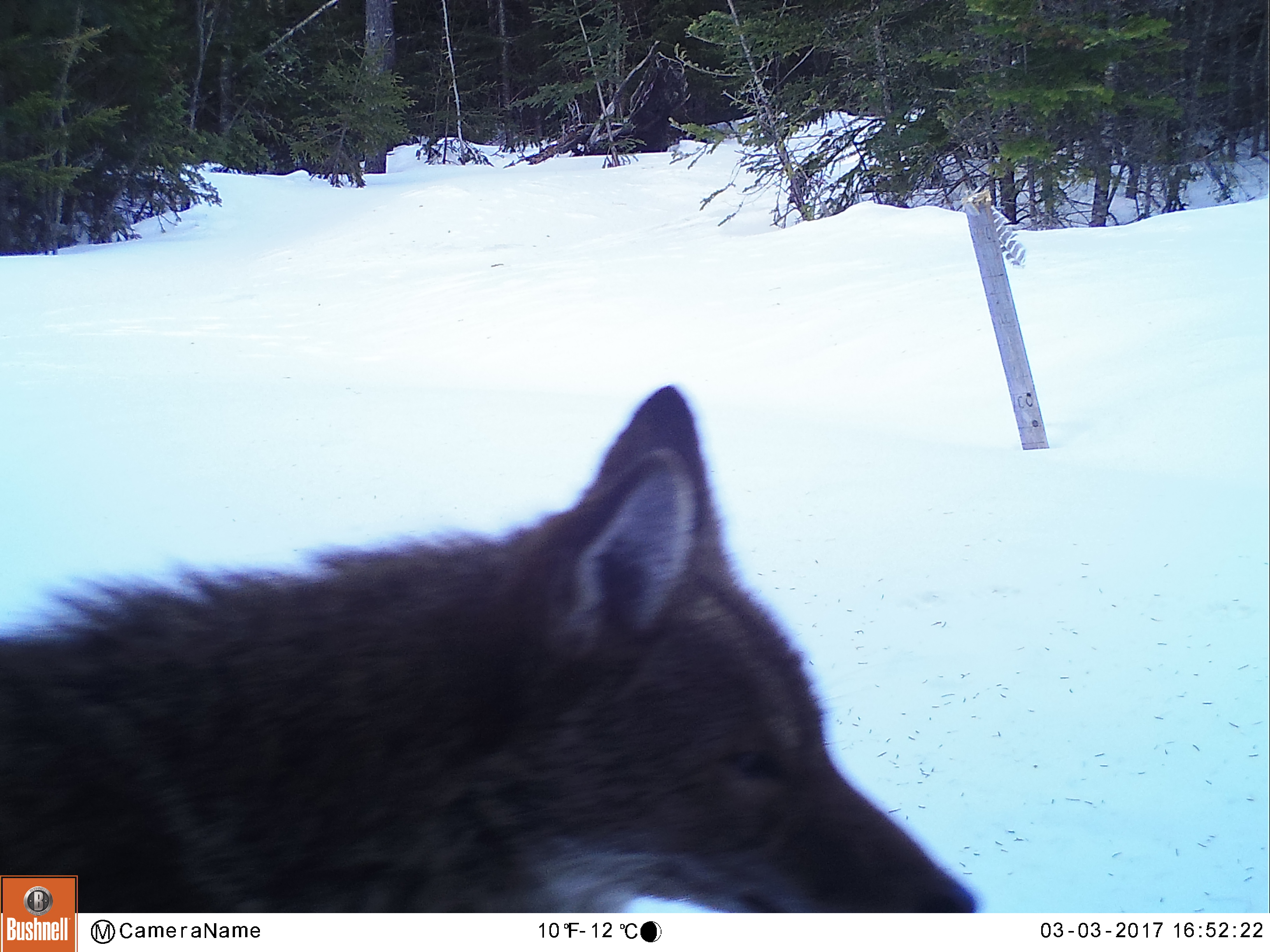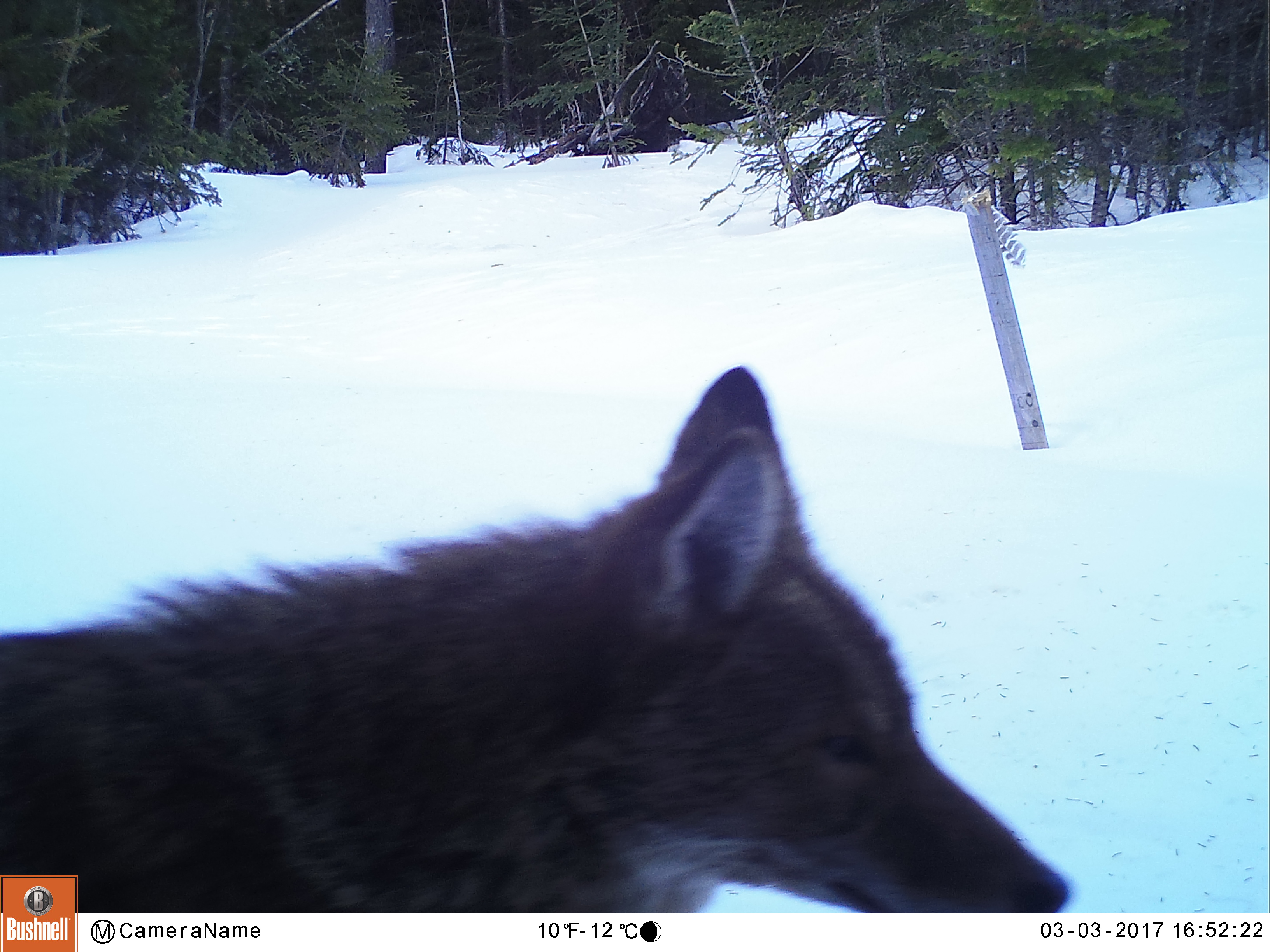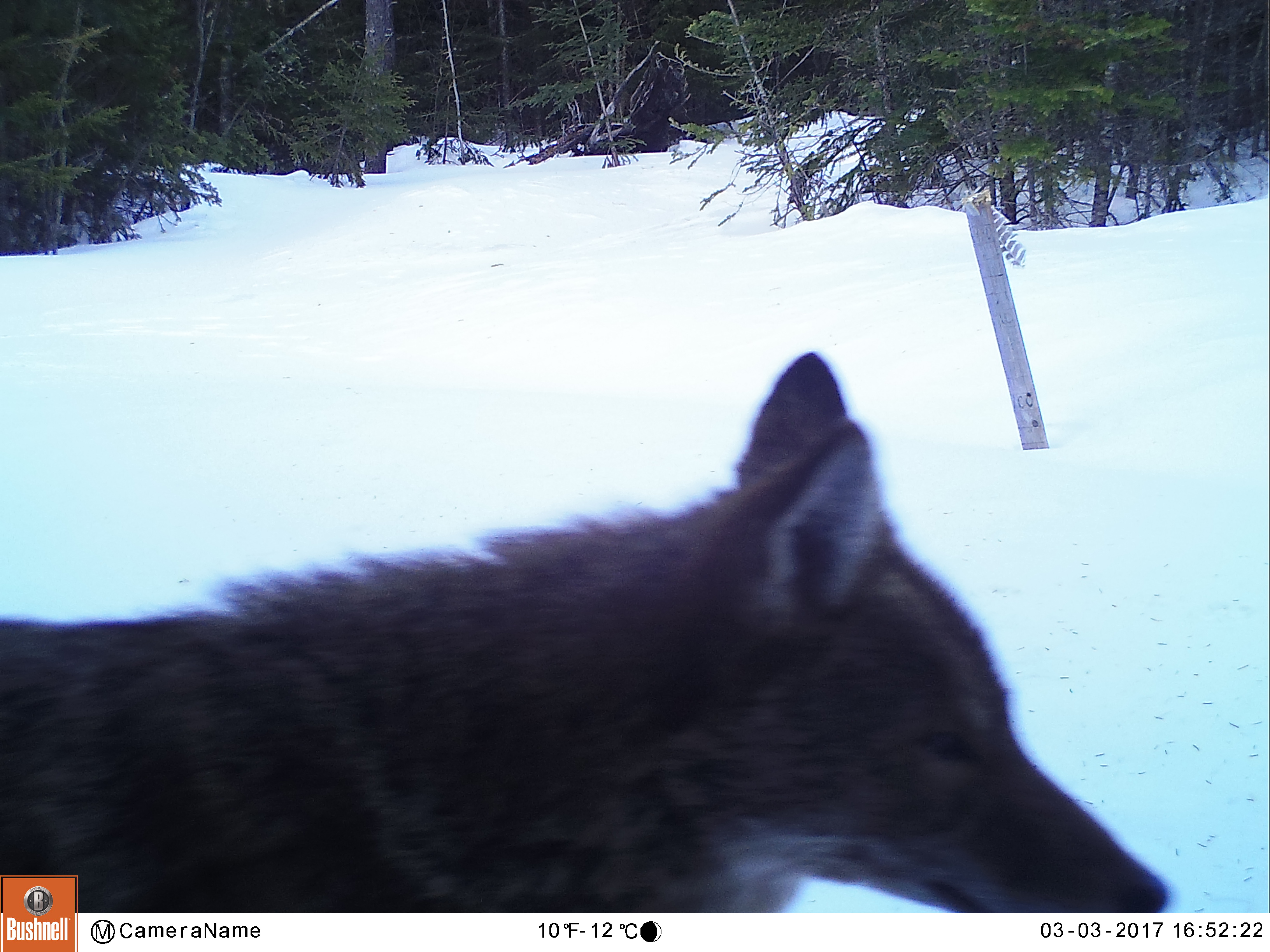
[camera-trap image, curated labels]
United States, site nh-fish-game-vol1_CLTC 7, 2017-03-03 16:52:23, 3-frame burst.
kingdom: Animalia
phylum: Chordata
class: Mammalia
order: Carnivora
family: Canidae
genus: Canis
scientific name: Canis latrans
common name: coyote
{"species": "coyote (Canis latrans)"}